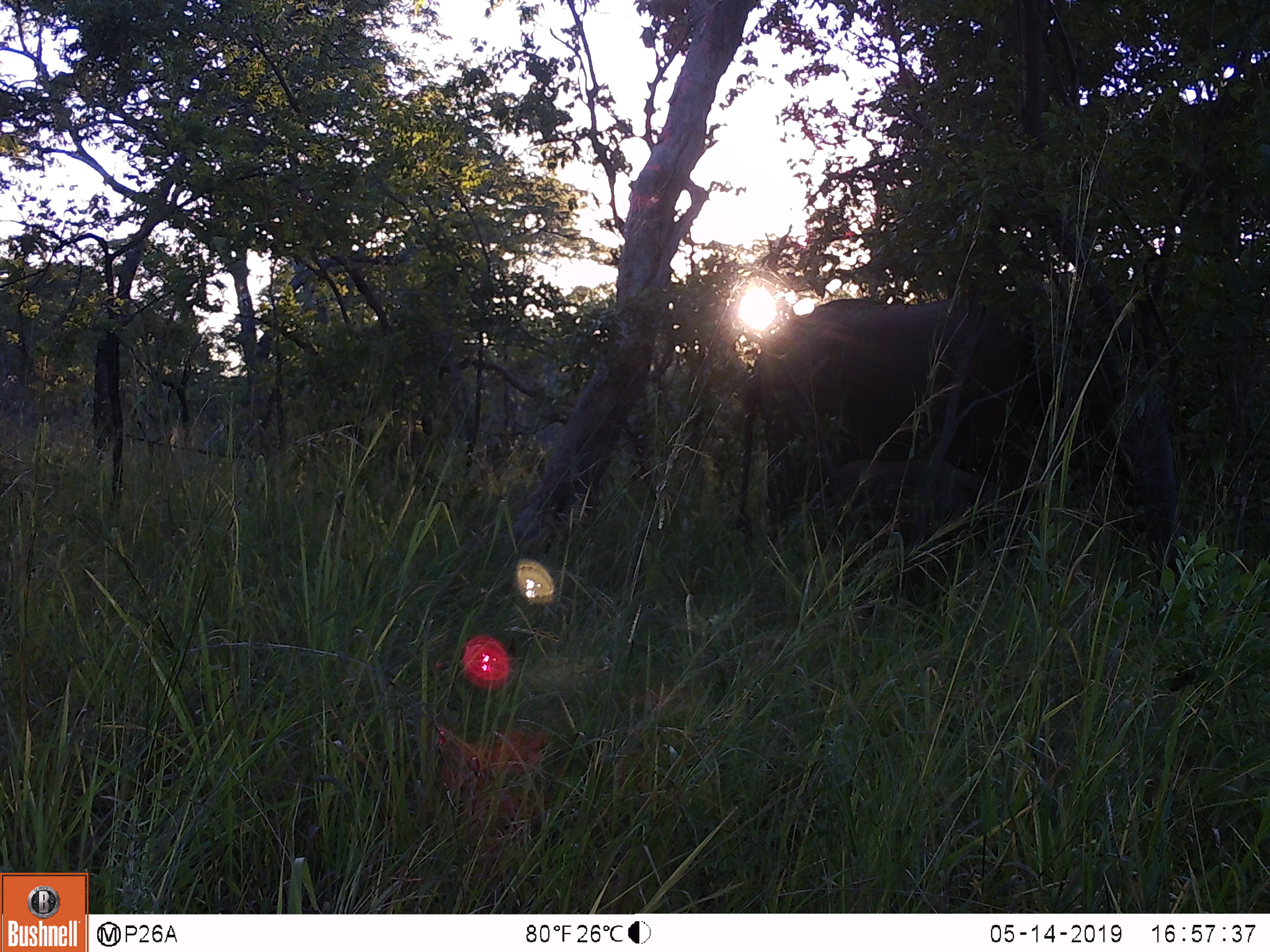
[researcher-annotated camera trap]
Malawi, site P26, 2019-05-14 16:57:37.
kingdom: Animalia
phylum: Chordata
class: Mammalia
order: Proboscidea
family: Elephantidae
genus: Loxodonta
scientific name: Loxodonta africana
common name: african savanna elephant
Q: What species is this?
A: African savanna elephant (Loxodonta africana).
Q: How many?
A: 1.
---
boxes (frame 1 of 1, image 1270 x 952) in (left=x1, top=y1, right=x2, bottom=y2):
african savanna elephant: (left=742, top=284, right=1187, bottom=611)